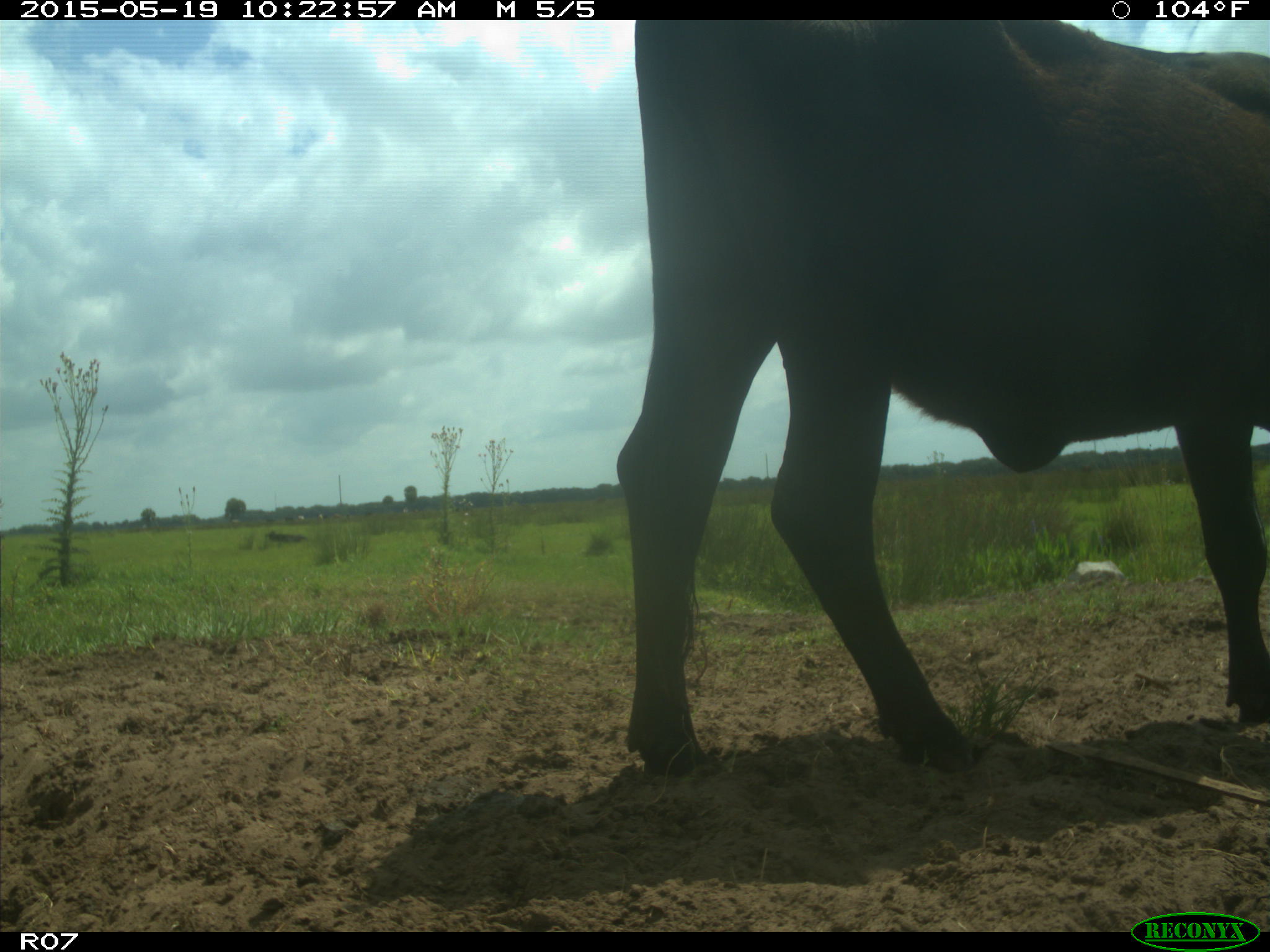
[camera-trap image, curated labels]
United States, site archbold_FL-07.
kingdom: Animalia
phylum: Chordata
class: Mammalia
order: Artiodactyla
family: Bovidae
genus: Bos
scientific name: Bos taurus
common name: domestic cow